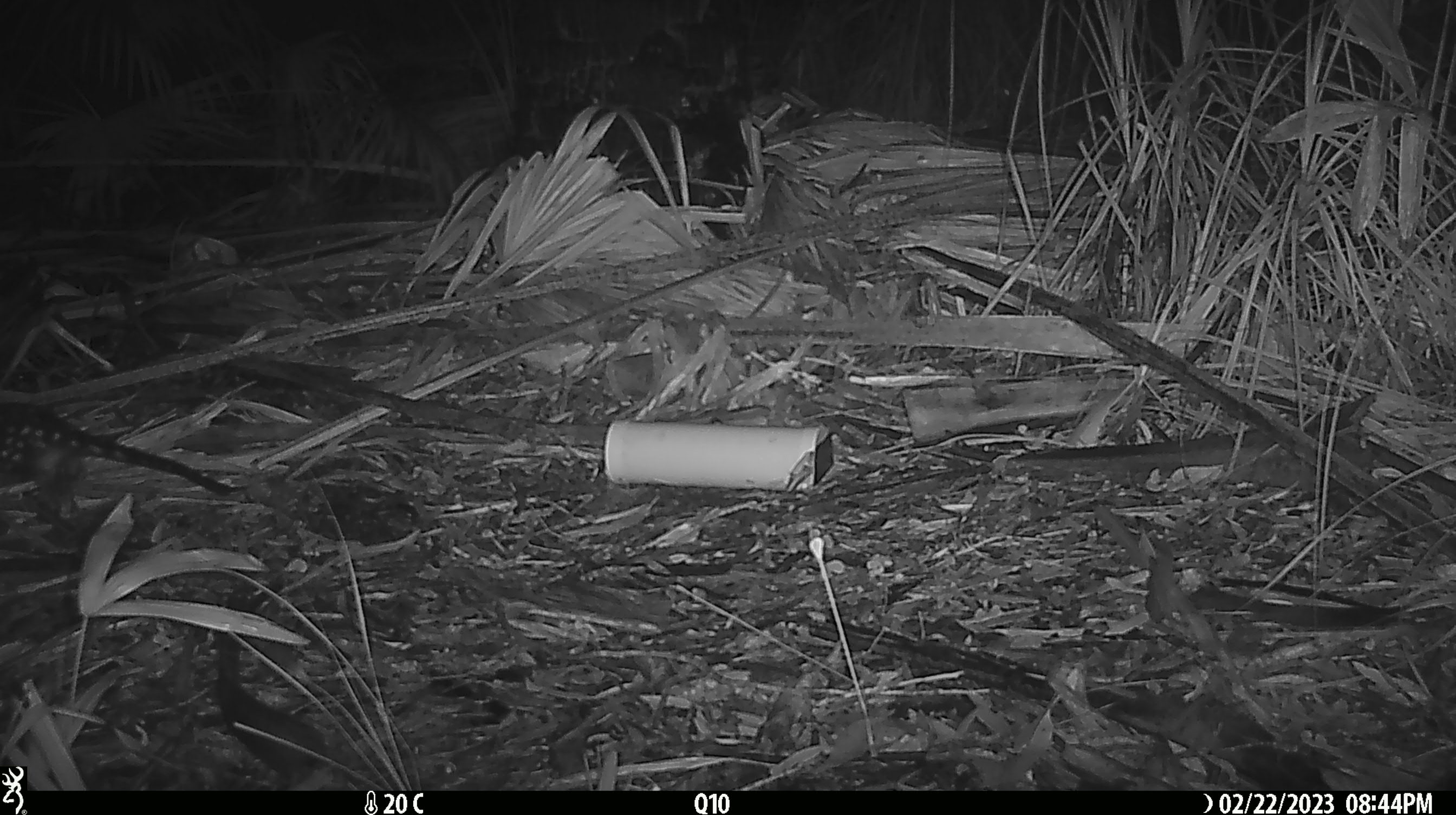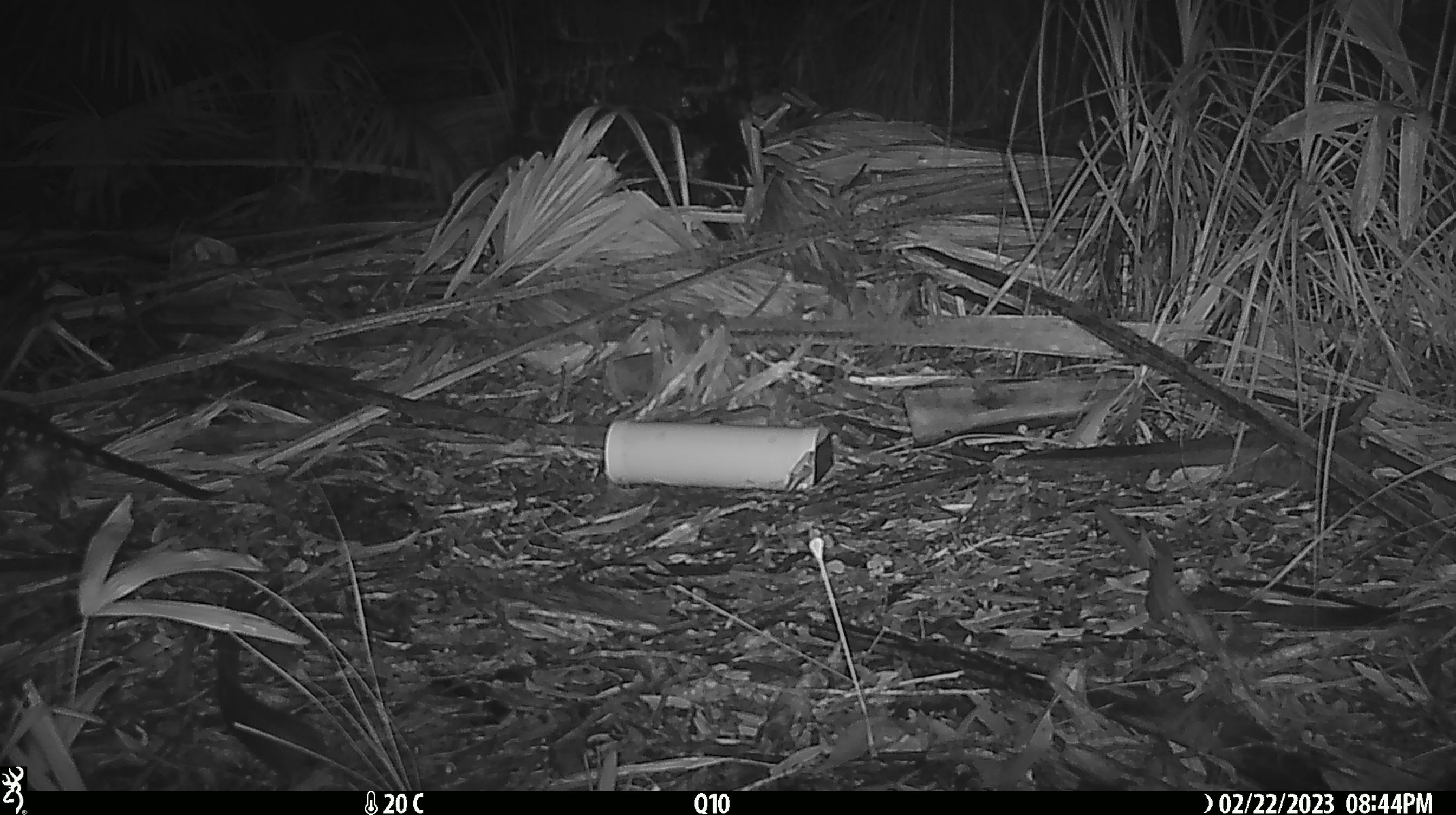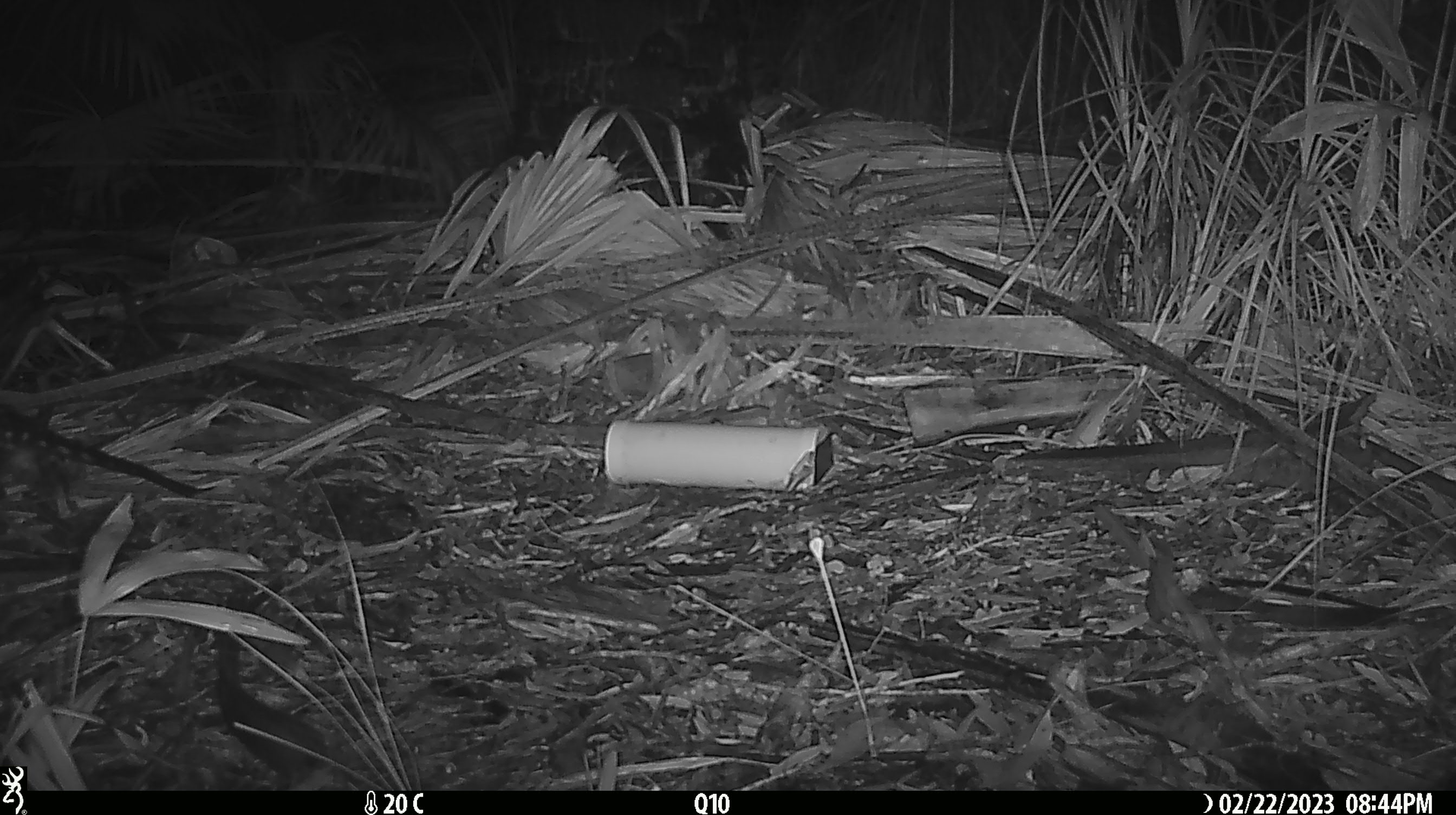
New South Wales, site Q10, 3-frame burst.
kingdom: Animalia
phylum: Chordata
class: Mammalia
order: Dasyuromorphia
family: Dasyuridae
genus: Dasyurus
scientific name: Dasyurus maculatus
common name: spotted-tailed quoll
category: quoll